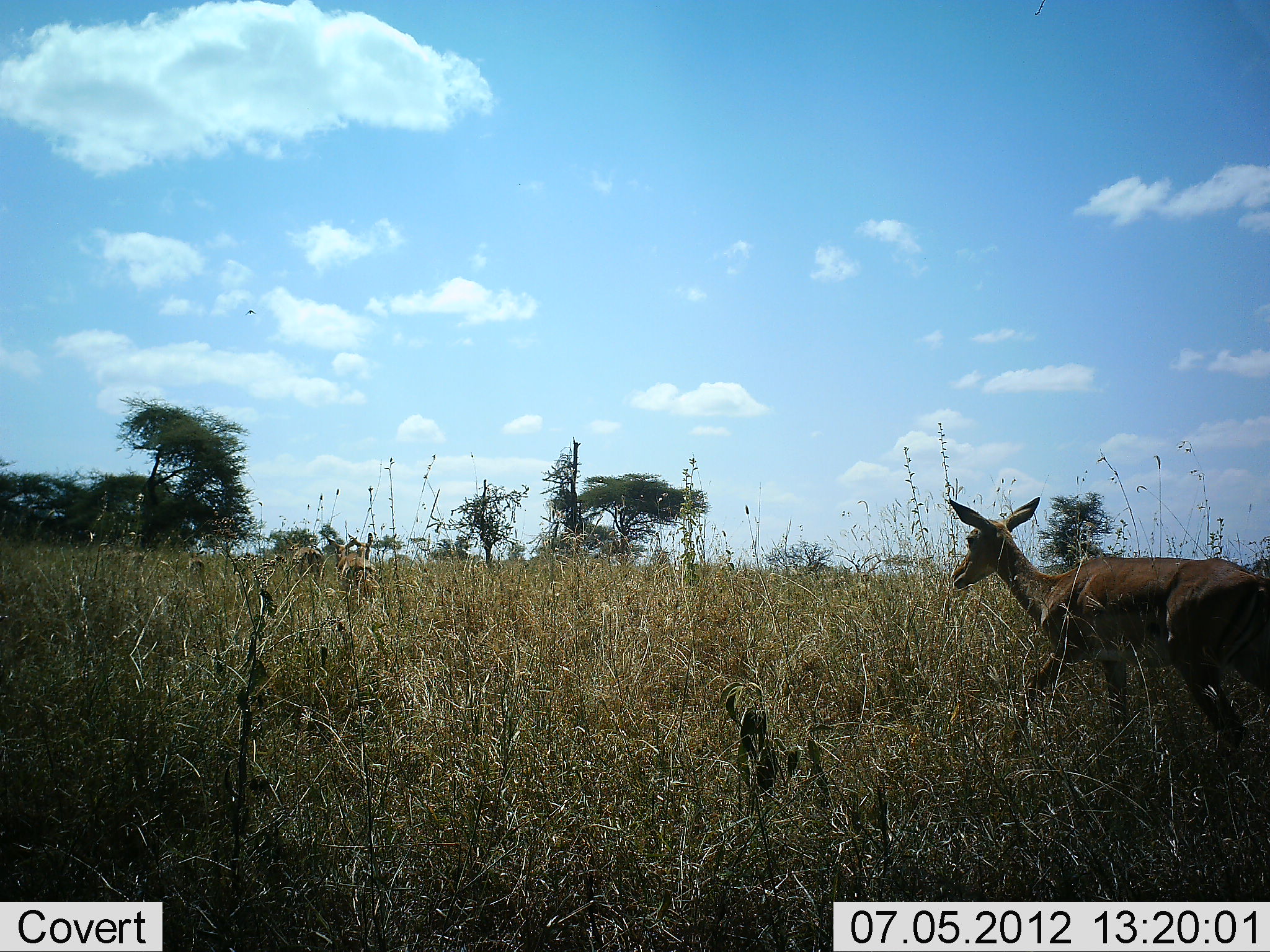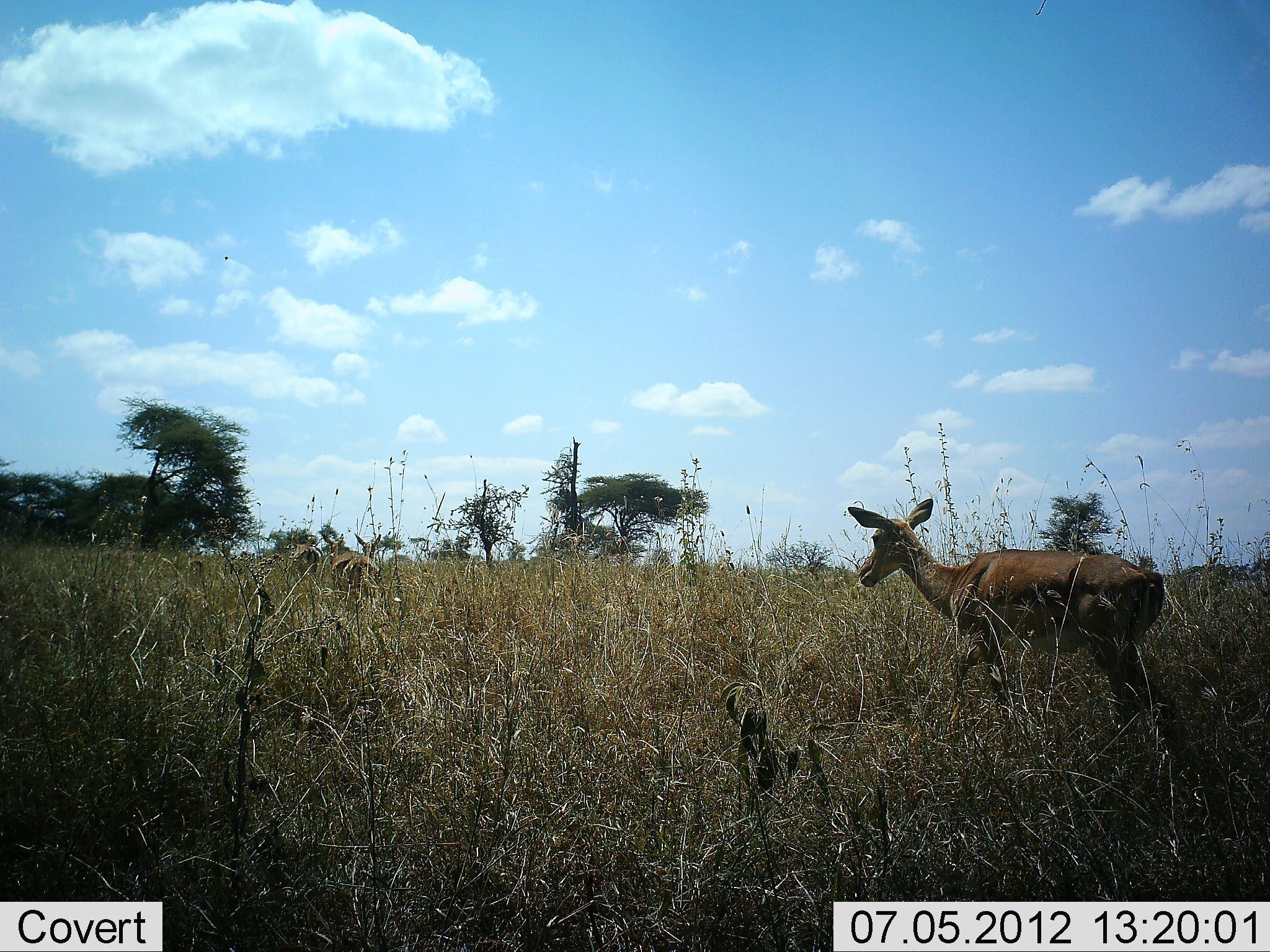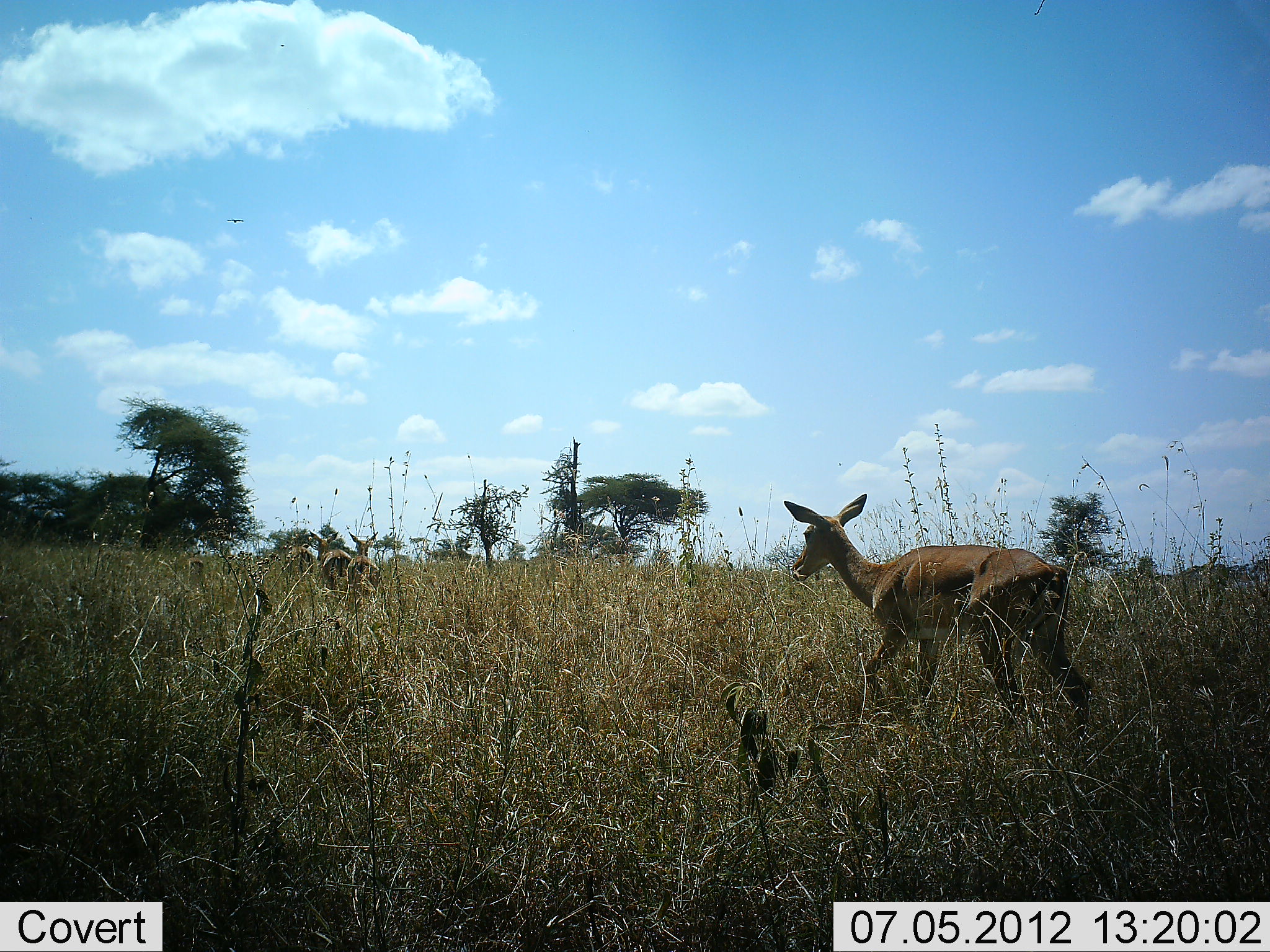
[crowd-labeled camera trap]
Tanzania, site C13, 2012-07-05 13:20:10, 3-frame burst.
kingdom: Animalia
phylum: Chordata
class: Mammalia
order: Artiodactyla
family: Bovidae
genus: Aepyceros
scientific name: Aepyceros melampus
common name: impala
Impala (Aepyceros melampus), count 4. Behavior (volunteer vote fractions): standing 20%, resting 0%, moving 100%, interacting 0%. Young present (vote fraction): 0%. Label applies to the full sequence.